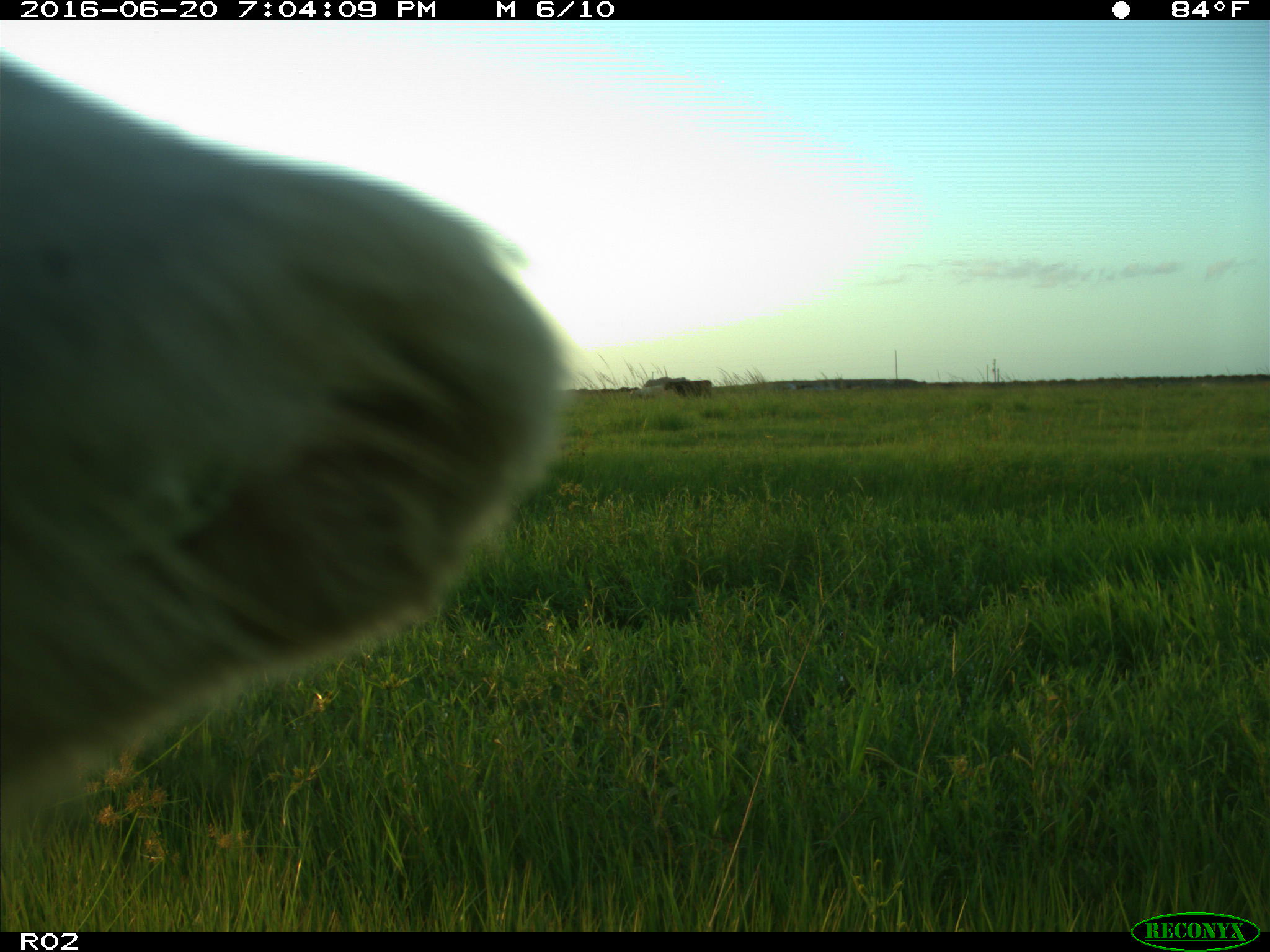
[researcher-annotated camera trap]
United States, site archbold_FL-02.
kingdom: Animalia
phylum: Chordata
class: Mammalia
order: Artiodactyla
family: Bovidae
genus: Bos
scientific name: Bos taurus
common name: domestic cow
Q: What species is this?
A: Bos taurus (domestic cow).